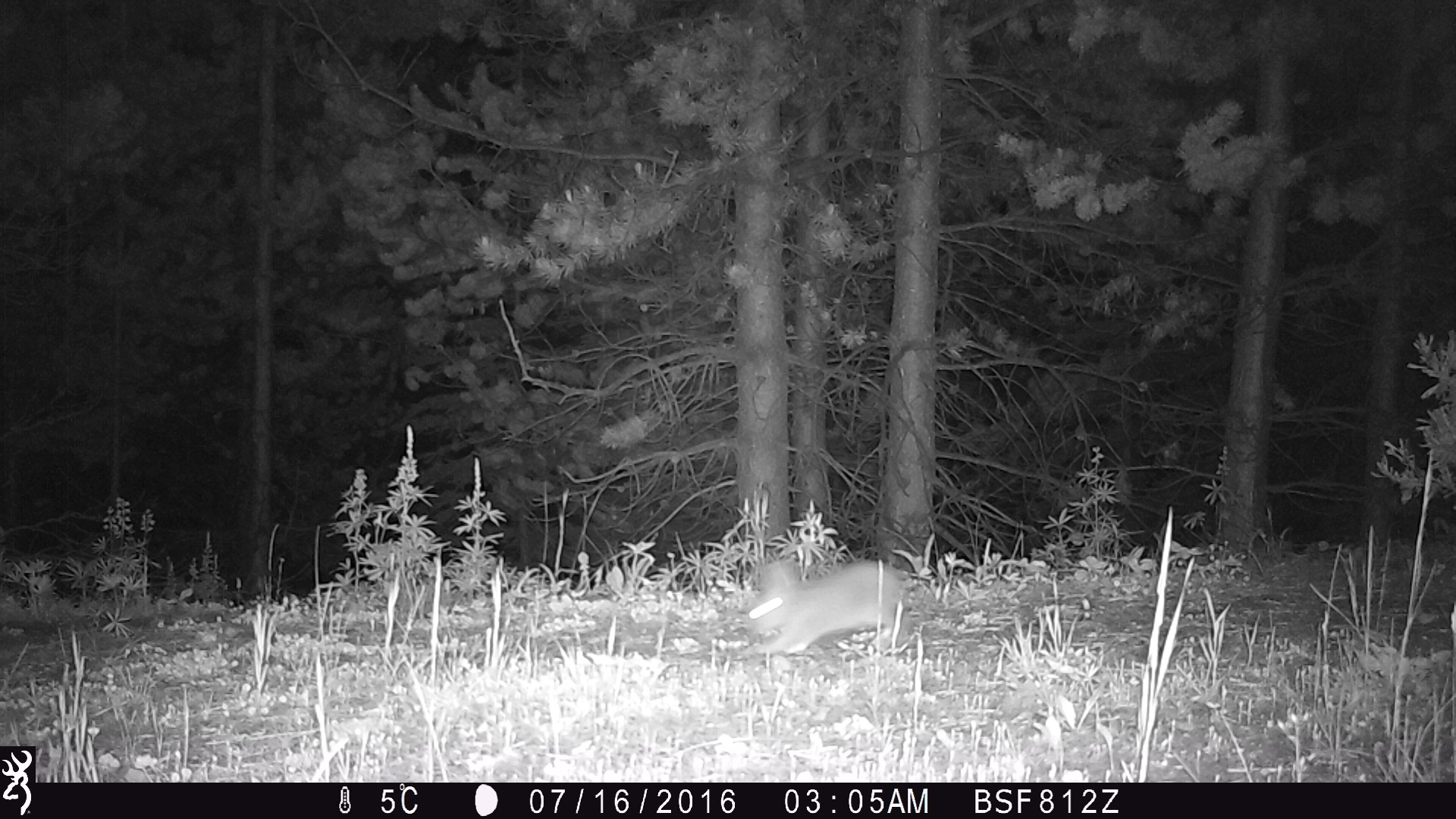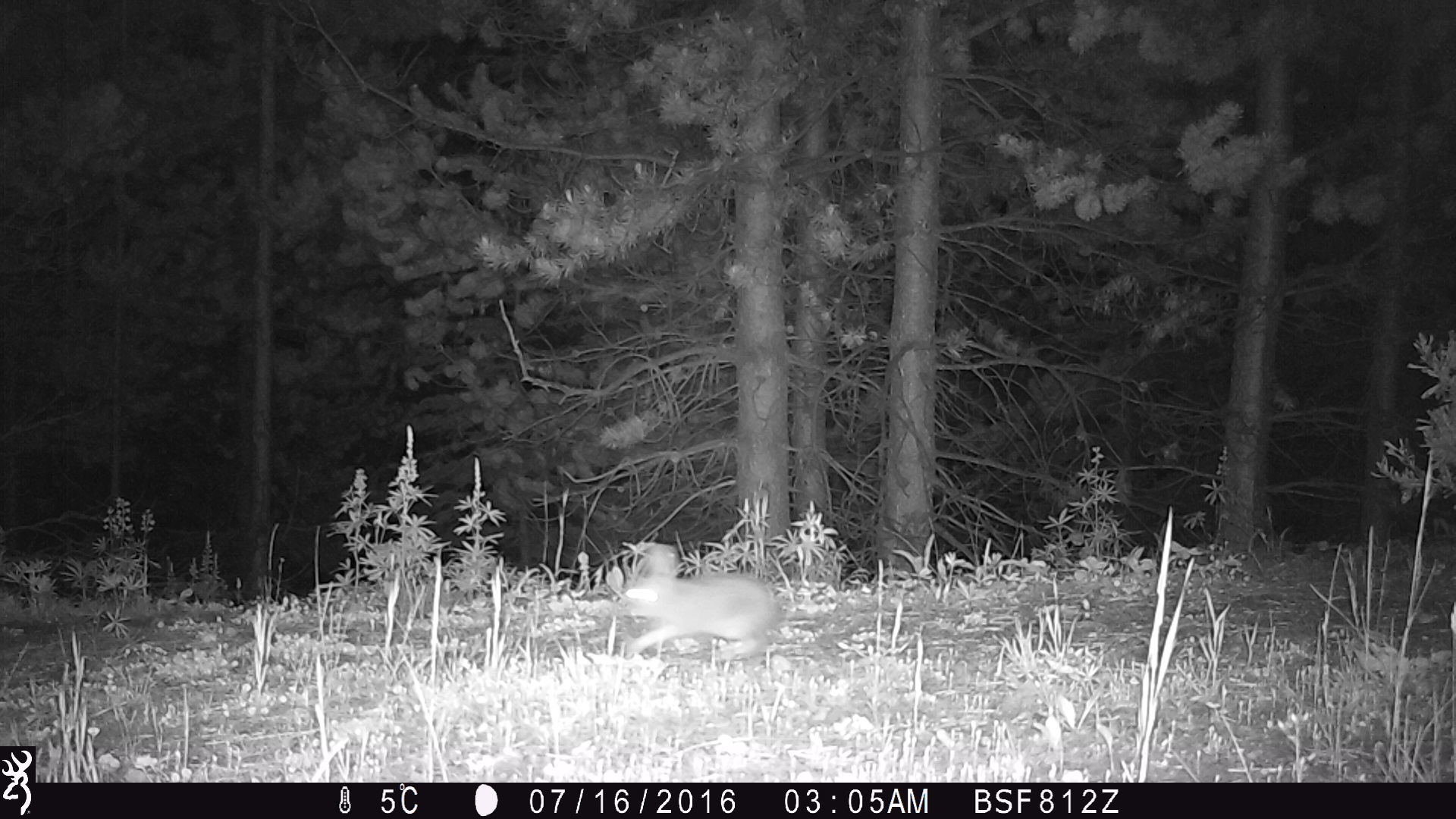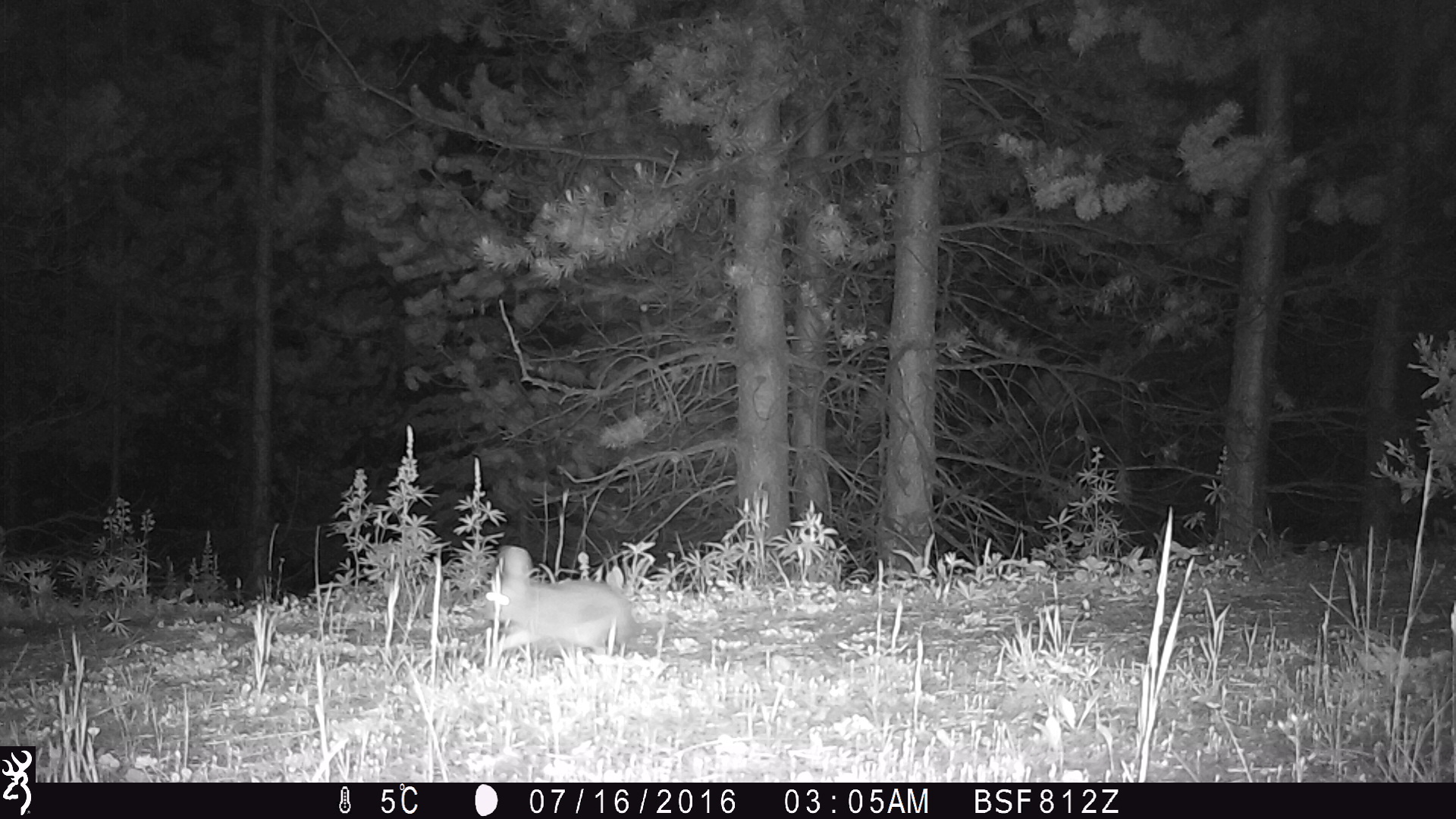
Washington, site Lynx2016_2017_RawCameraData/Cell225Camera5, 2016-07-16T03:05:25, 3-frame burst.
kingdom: Animalia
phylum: Chordata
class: Mammalia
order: Lagomorpha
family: Leporidae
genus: Lepus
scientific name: Lepus americanus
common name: snowshoe hare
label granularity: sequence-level